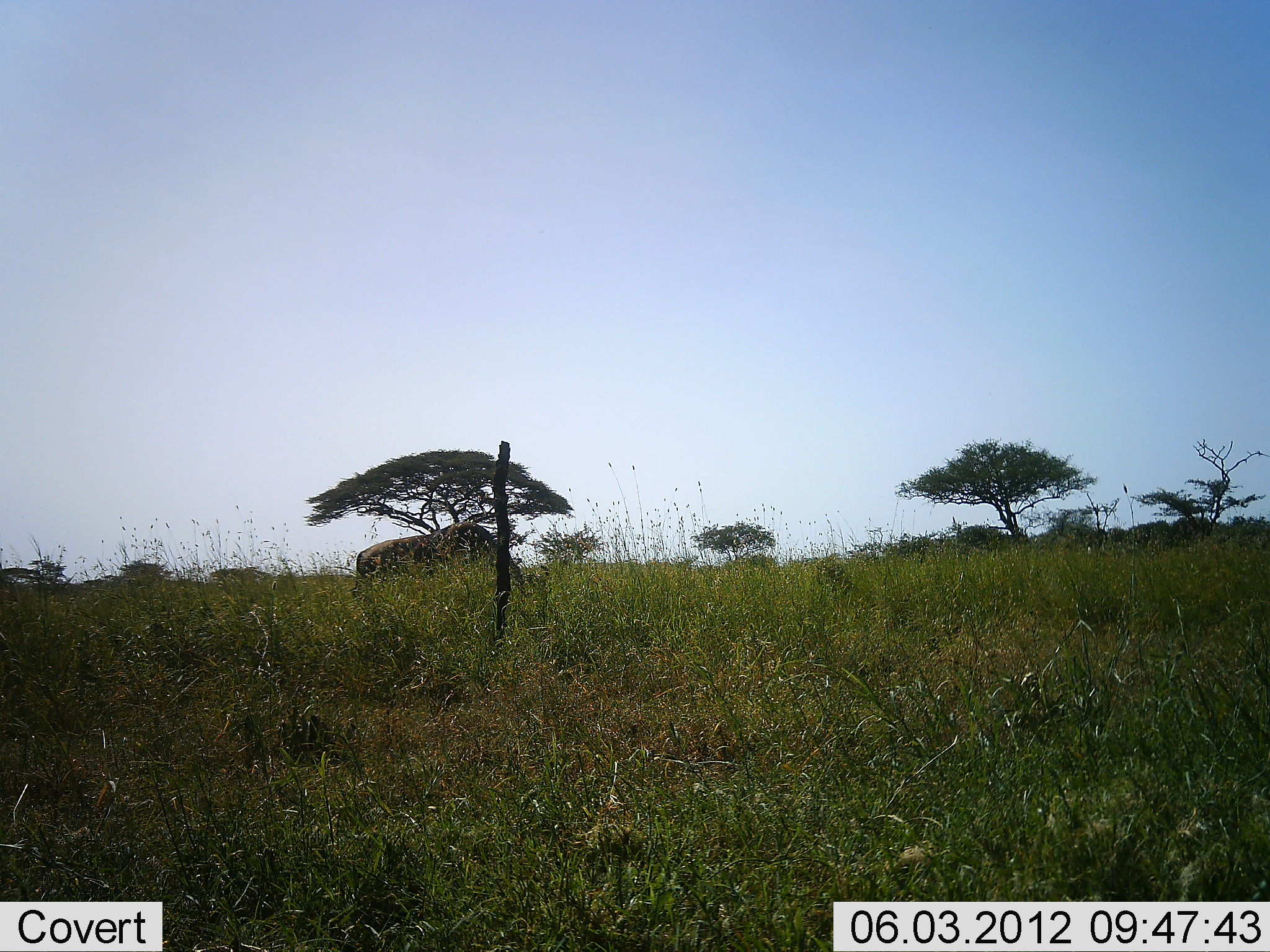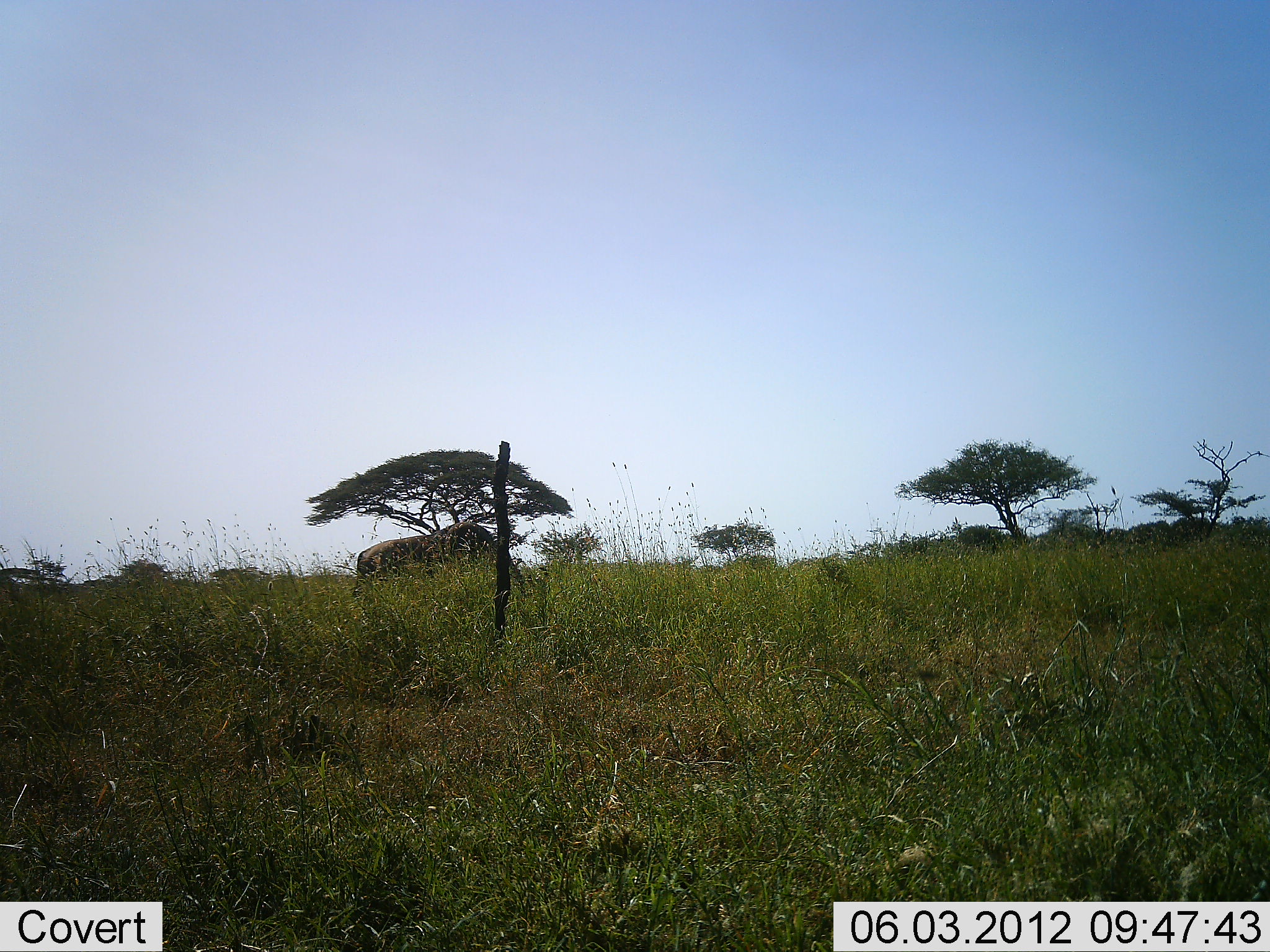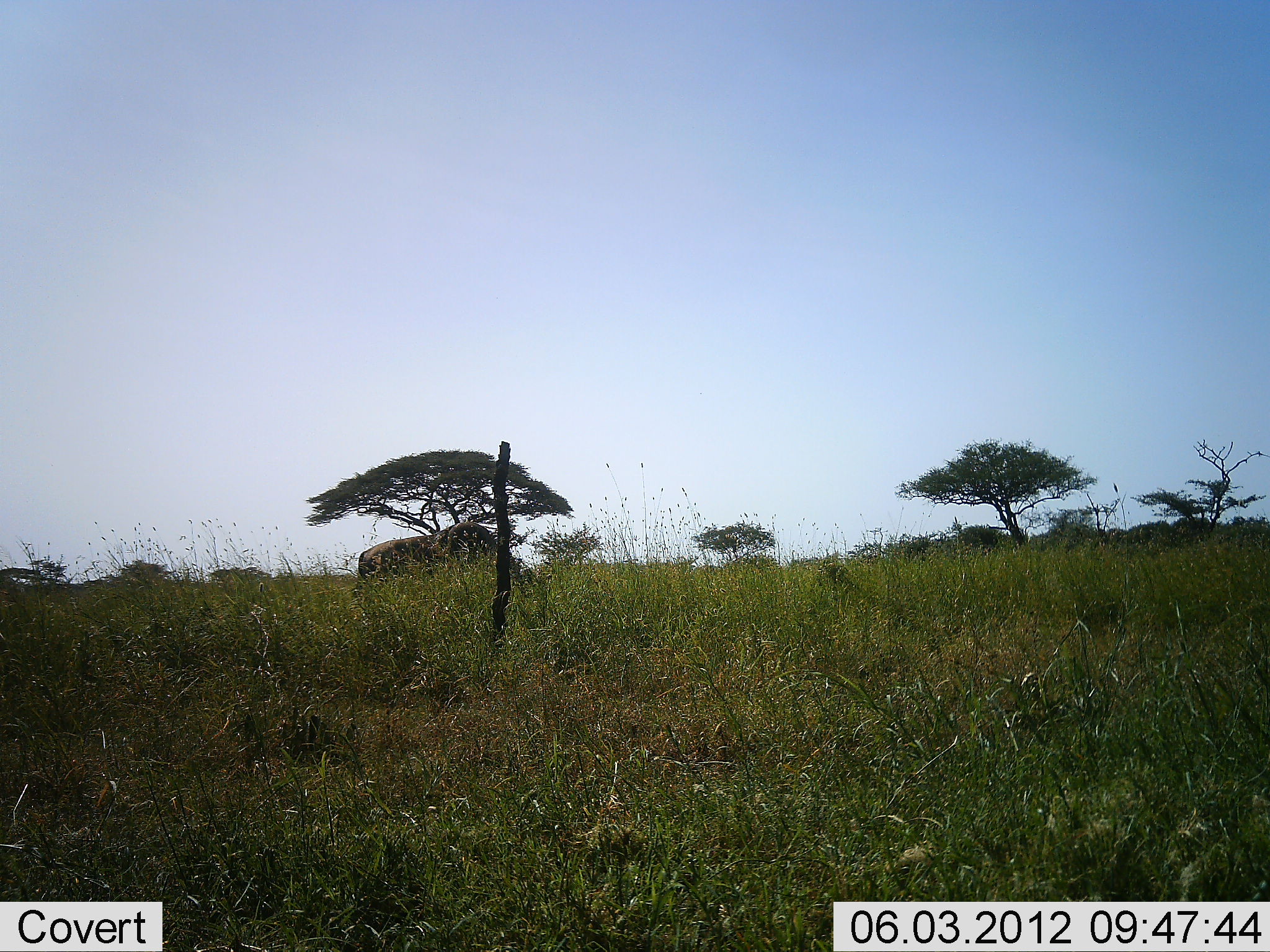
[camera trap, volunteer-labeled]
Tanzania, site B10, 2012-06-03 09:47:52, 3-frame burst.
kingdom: Animalia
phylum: Chordata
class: Mammalia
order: Artiodactyla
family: Bovidae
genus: Connochaetes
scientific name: Connochaetes taurinus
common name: blue wildebeest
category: wildebeest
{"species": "wildebeest (blue wildebeest) (Connochaetes taurinus)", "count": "1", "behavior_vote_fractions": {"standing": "12%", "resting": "0%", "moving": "0%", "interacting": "0%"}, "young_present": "0%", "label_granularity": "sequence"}